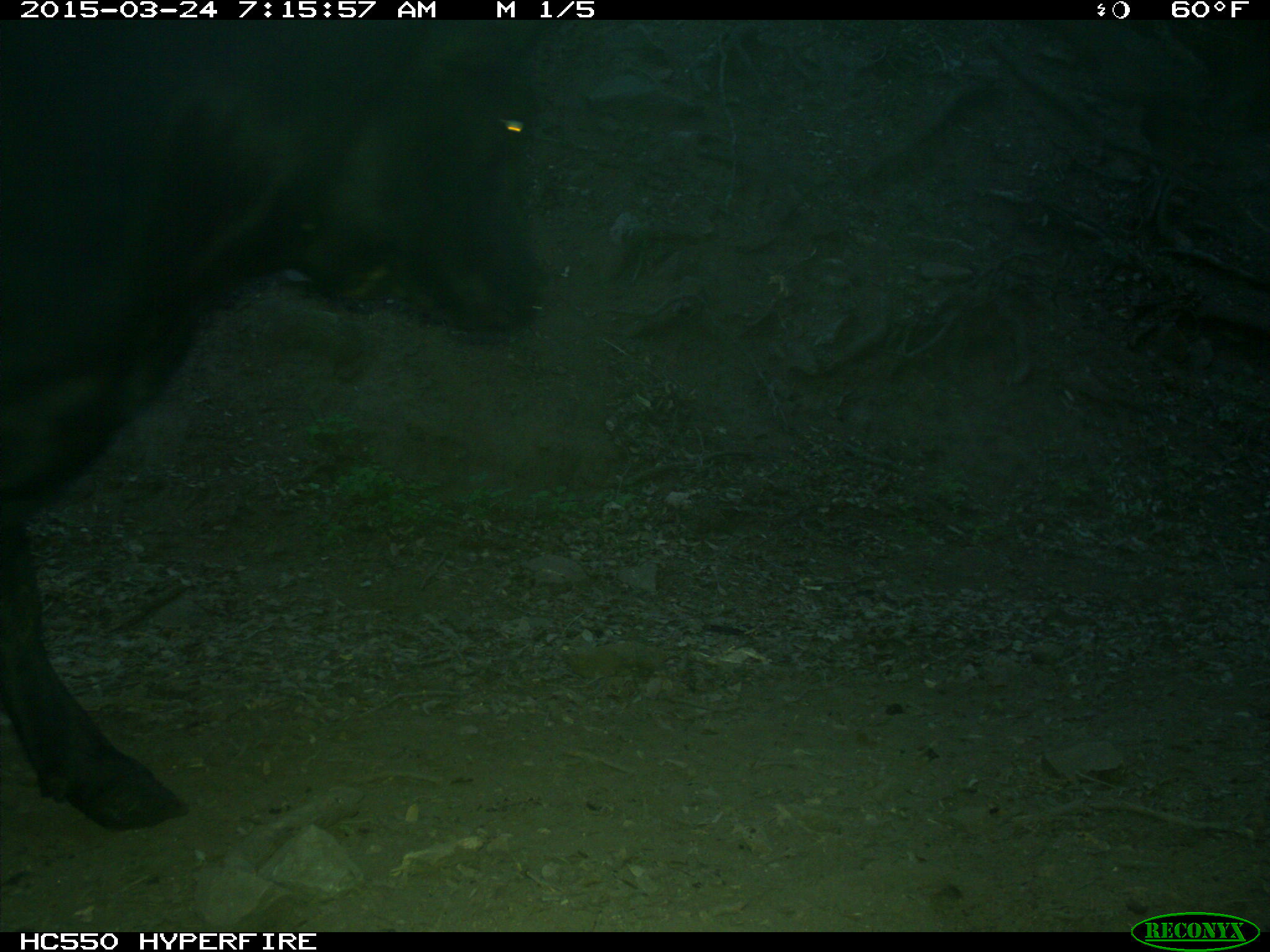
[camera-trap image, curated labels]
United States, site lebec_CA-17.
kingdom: Animalia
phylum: Chordata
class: Mammalia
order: Artiodactyla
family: Bovidae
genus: Bos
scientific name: Bos taurus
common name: domestic cow